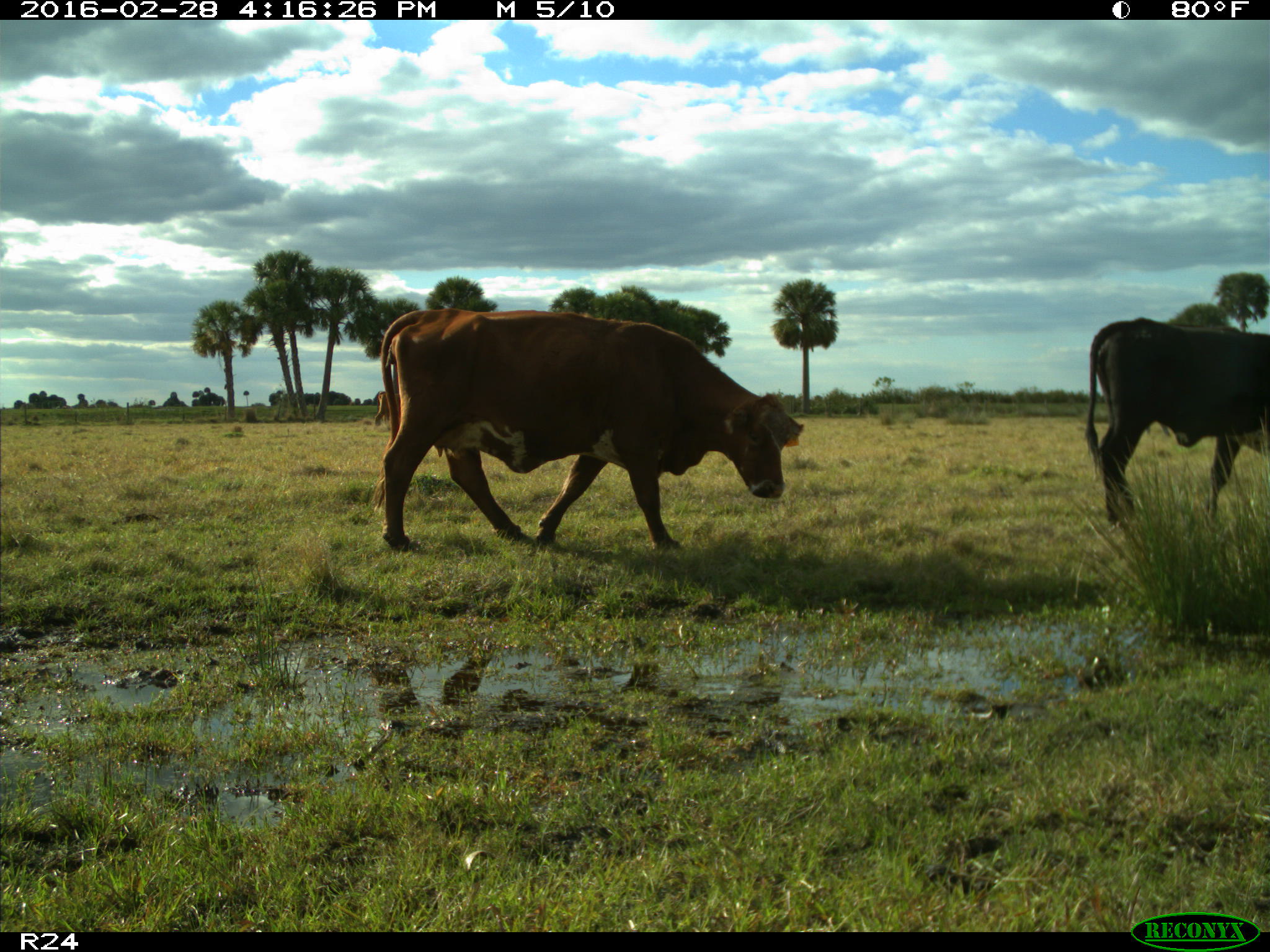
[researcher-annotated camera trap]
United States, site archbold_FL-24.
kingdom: Animalia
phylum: Chordata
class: Mammalia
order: Artiodactyla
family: Bovidae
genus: Bos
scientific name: Bos taurus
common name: domestic cow